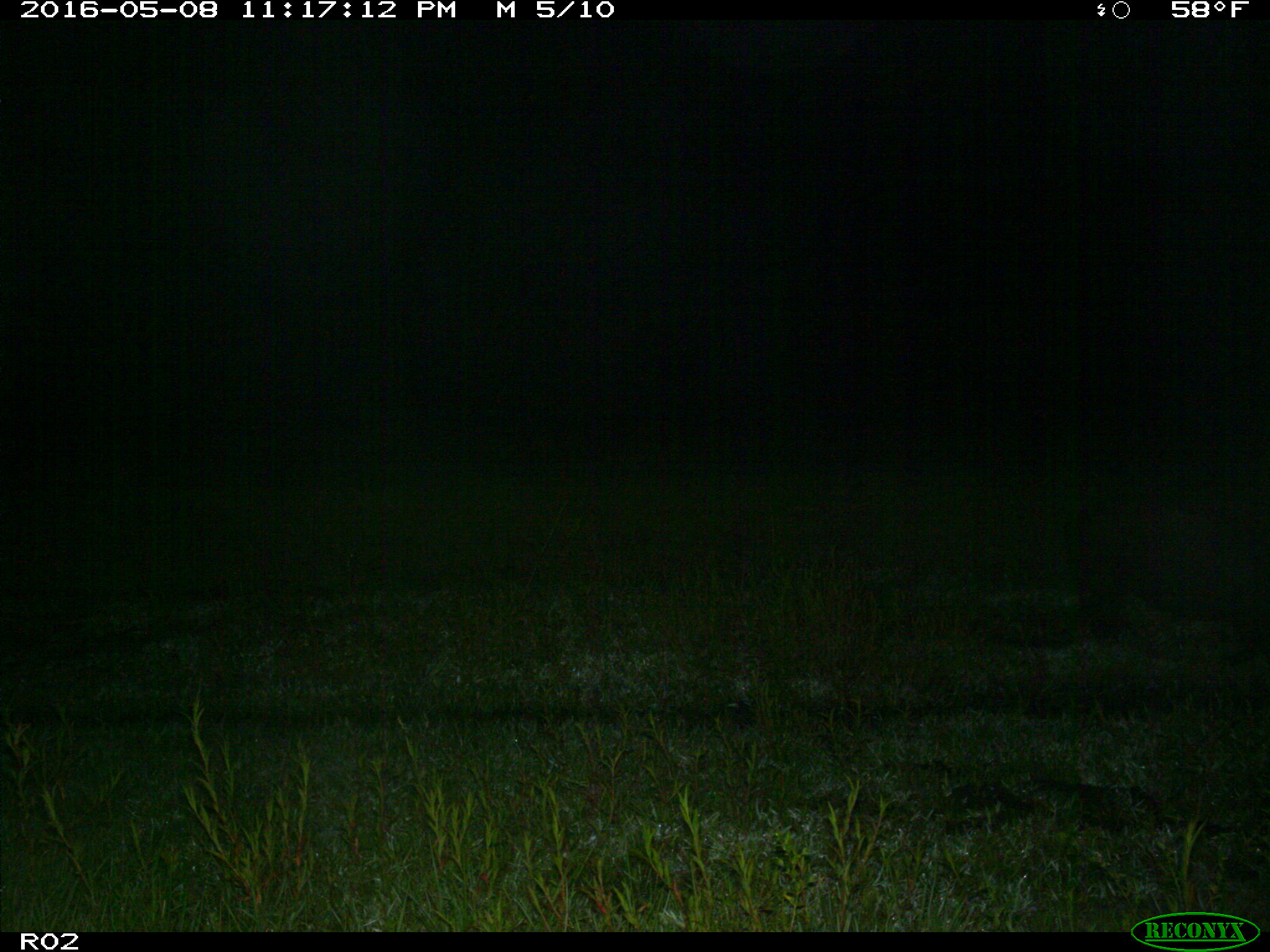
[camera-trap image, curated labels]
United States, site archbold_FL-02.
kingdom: Animalia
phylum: Chordata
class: Mammalia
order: Artiodactyla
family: Suidae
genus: Sus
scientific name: Sus scrofa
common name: wild boar